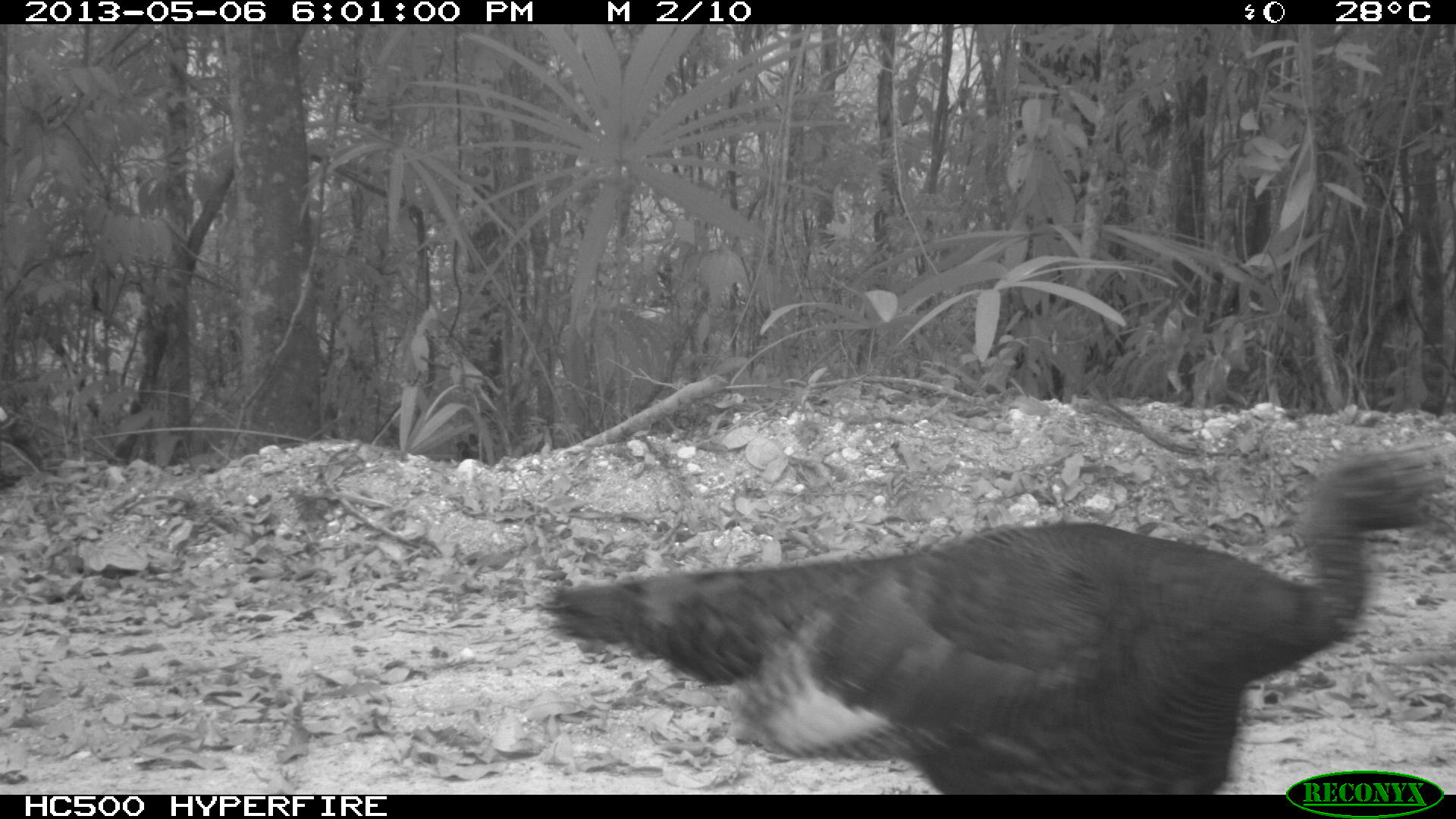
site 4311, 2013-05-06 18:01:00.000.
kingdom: Animalia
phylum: Chordata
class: Aves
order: Galliformes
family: Phasianidae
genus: Meleagris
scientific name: Meleagris ocellata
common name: ocellated turkey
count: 1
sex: male